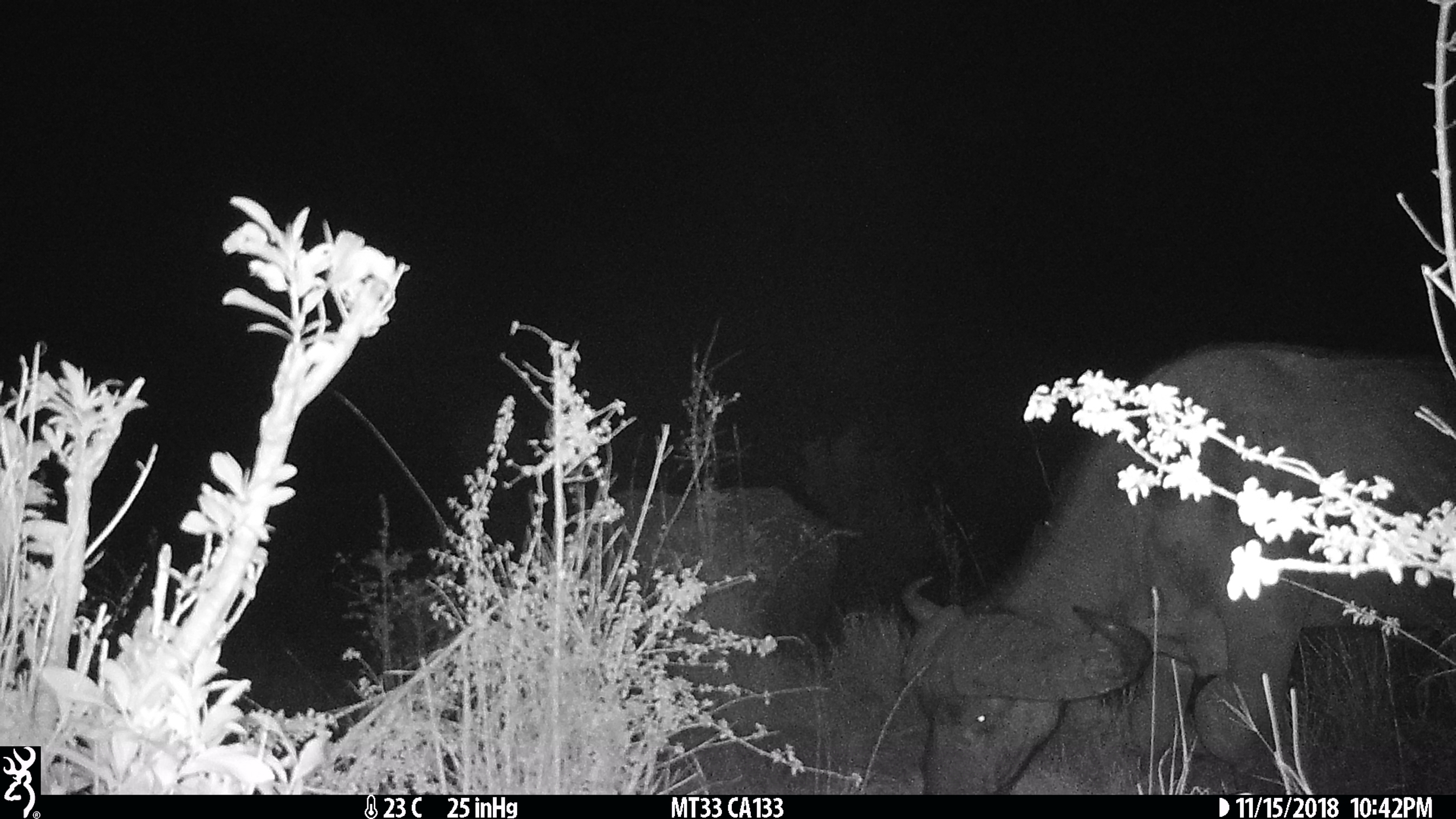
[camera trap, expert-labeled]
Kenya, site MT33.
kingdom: Animalia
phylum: Chordata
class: Mammalia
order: Artiodactyla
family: Bovidae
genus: Syncerus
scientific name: Syncerus caffer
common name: buffalo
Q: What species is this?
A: Buffalo (Syncerus caffer).